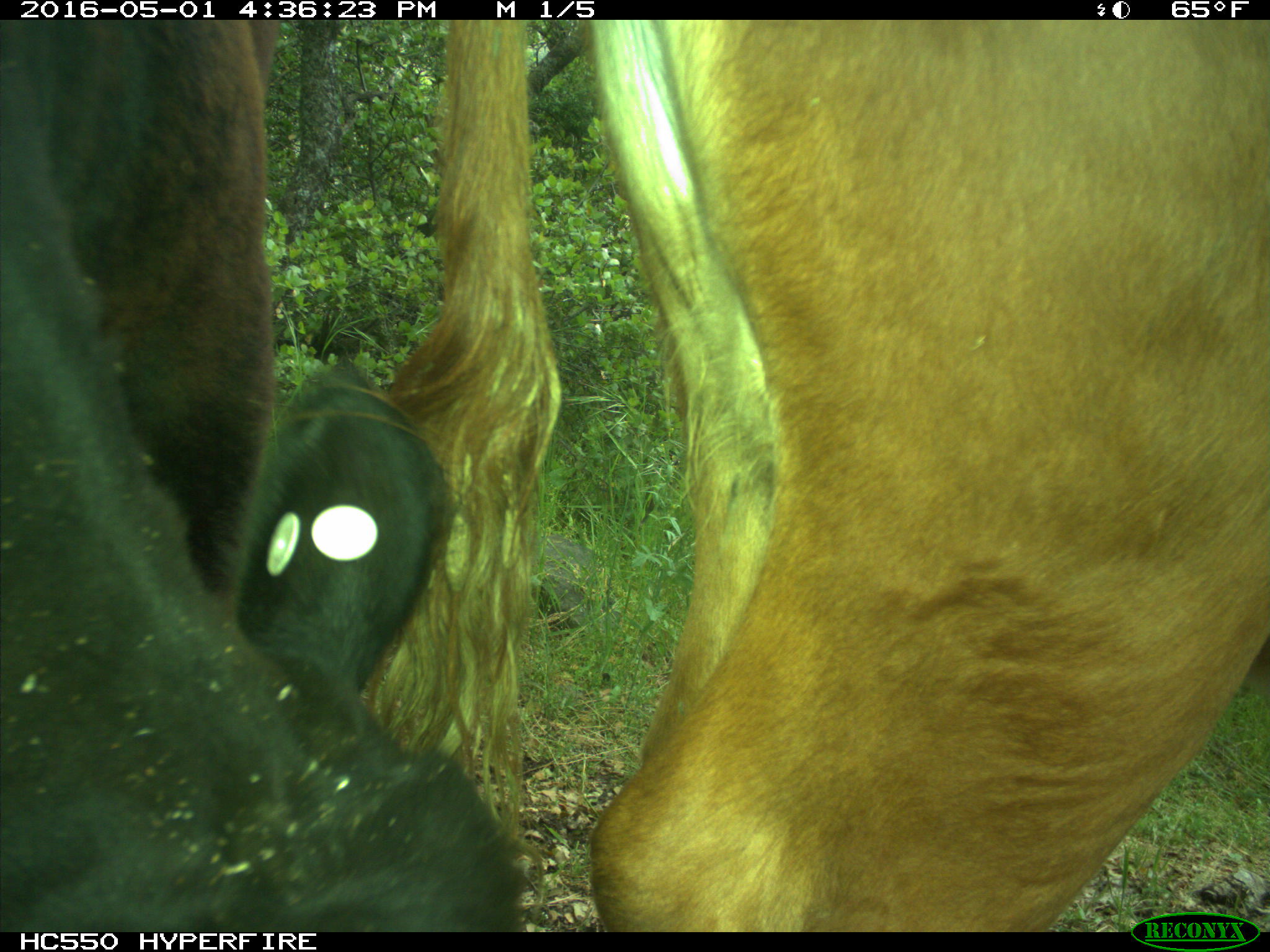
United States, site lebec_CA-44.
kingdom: Animalia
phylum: Chordata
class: Mammalia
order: Artiodactyla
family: Bovidae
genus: Bos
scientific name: Bos taurus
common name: domestic cow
Bos taurus (domestic cow).